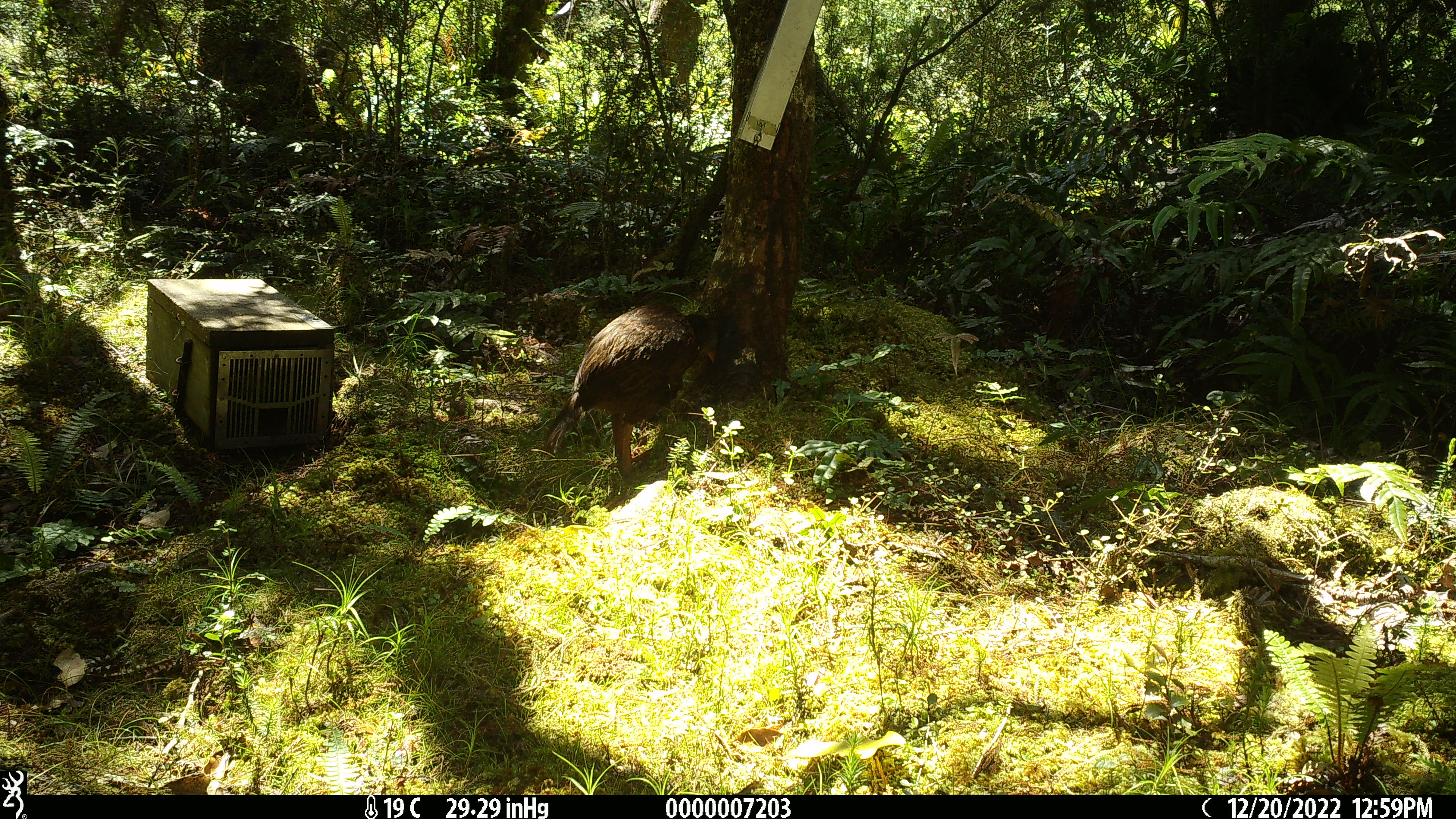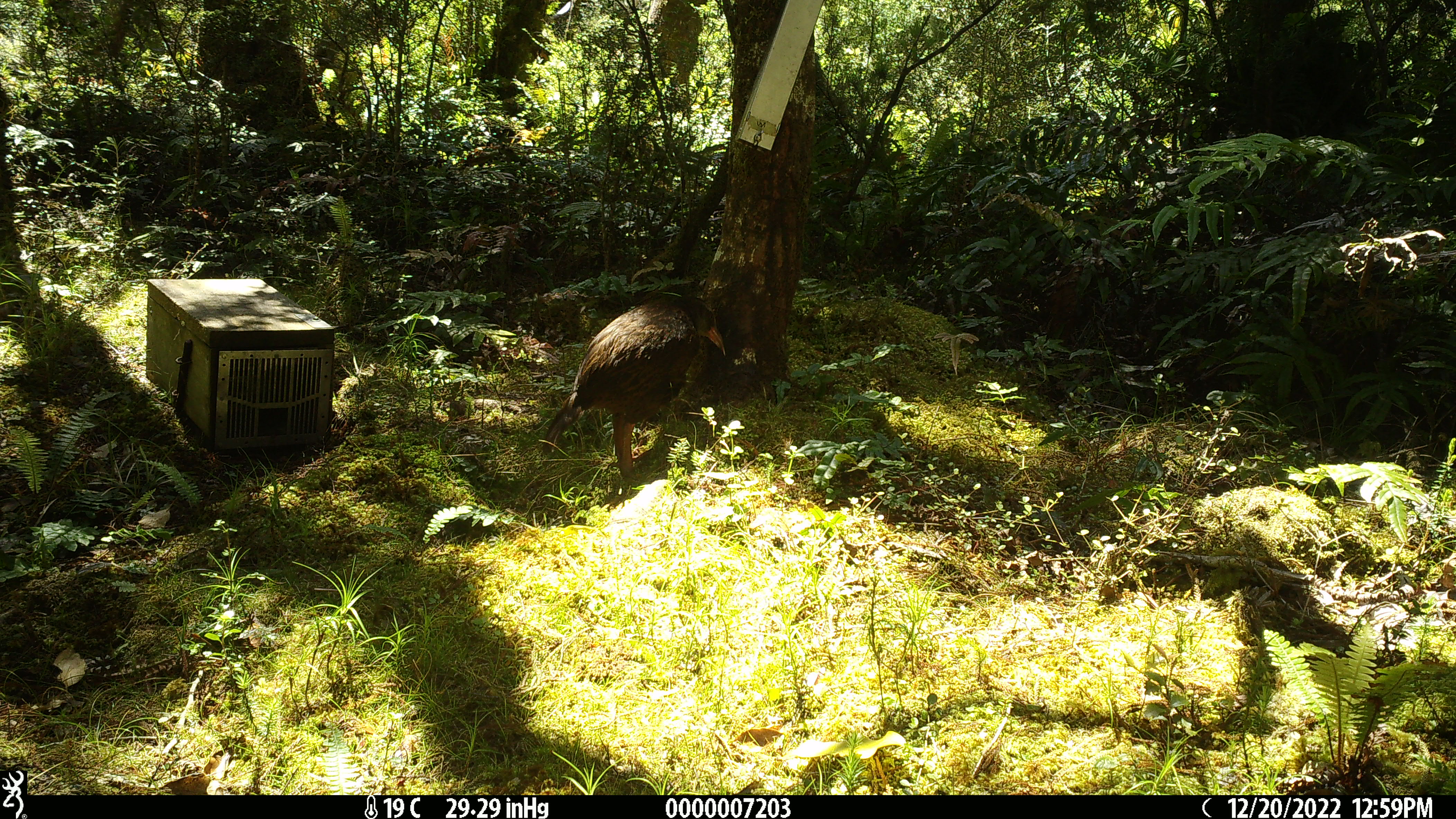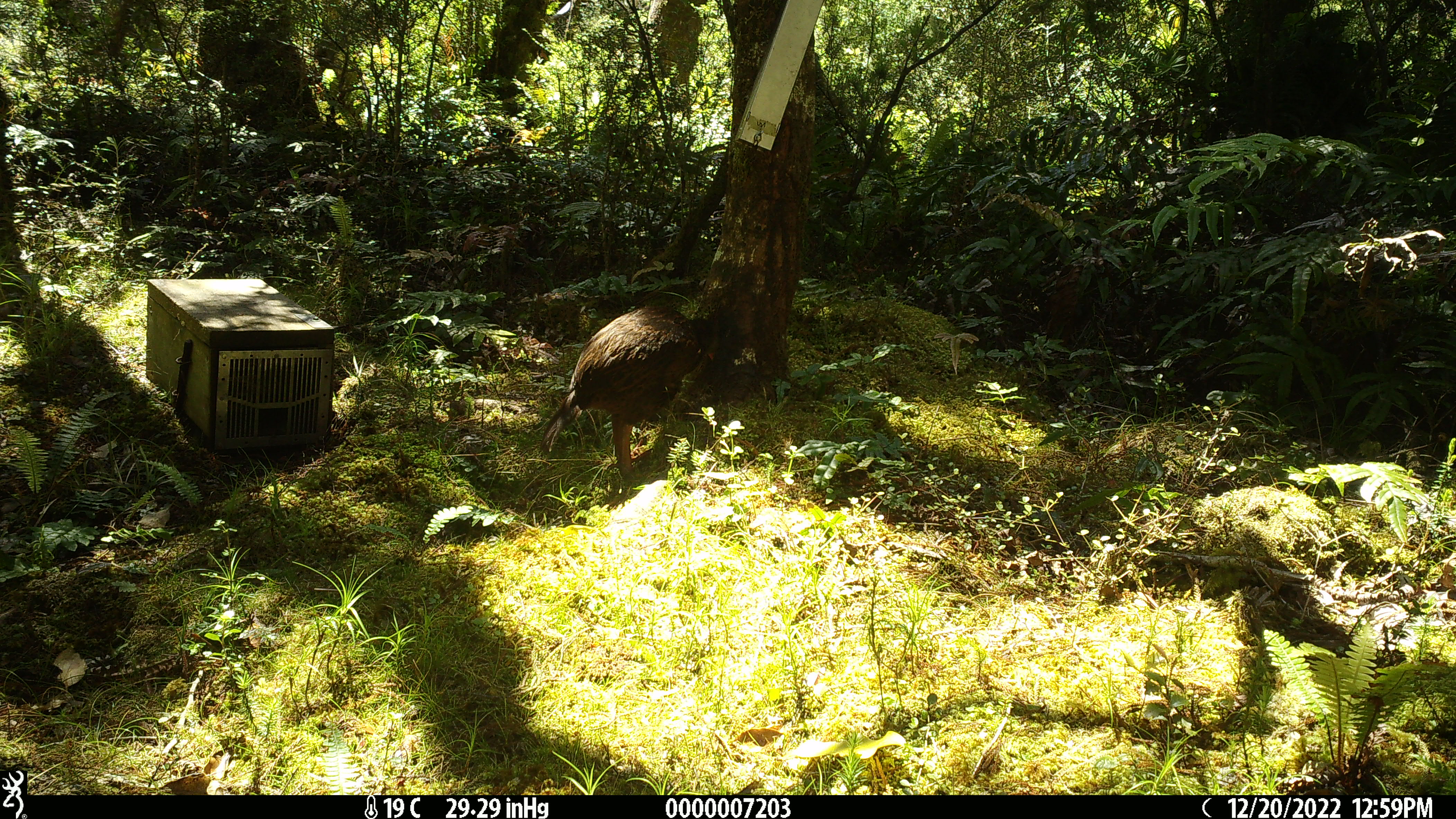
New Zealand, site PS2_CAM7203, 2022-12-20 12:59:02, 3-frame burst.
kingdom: Animalia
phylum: Chordata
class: Aves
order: Gruiformes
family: Rallidae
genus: Gallirallus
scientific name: Gallirallus australis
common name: weka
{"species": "weka (Gallirallus australis)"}